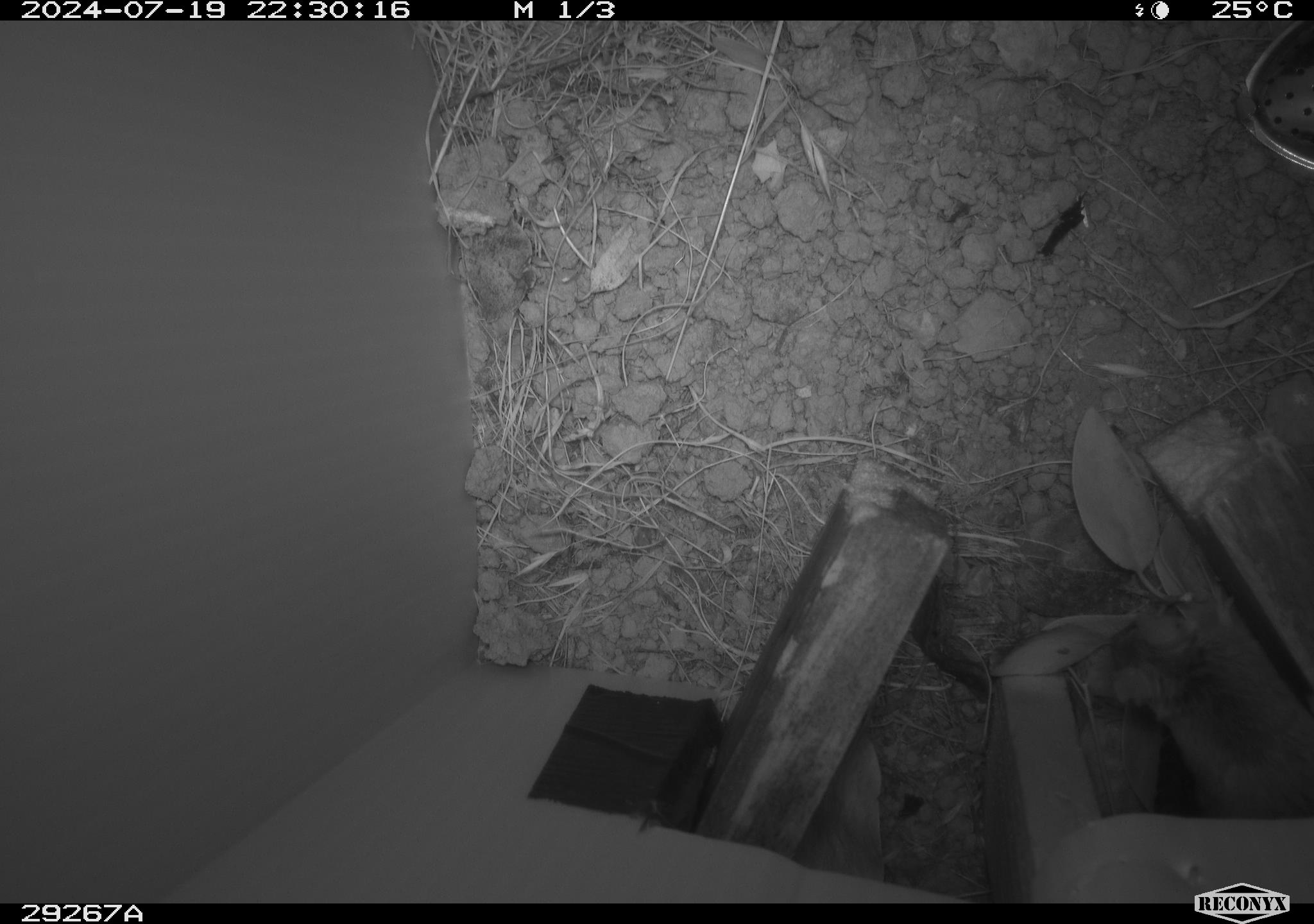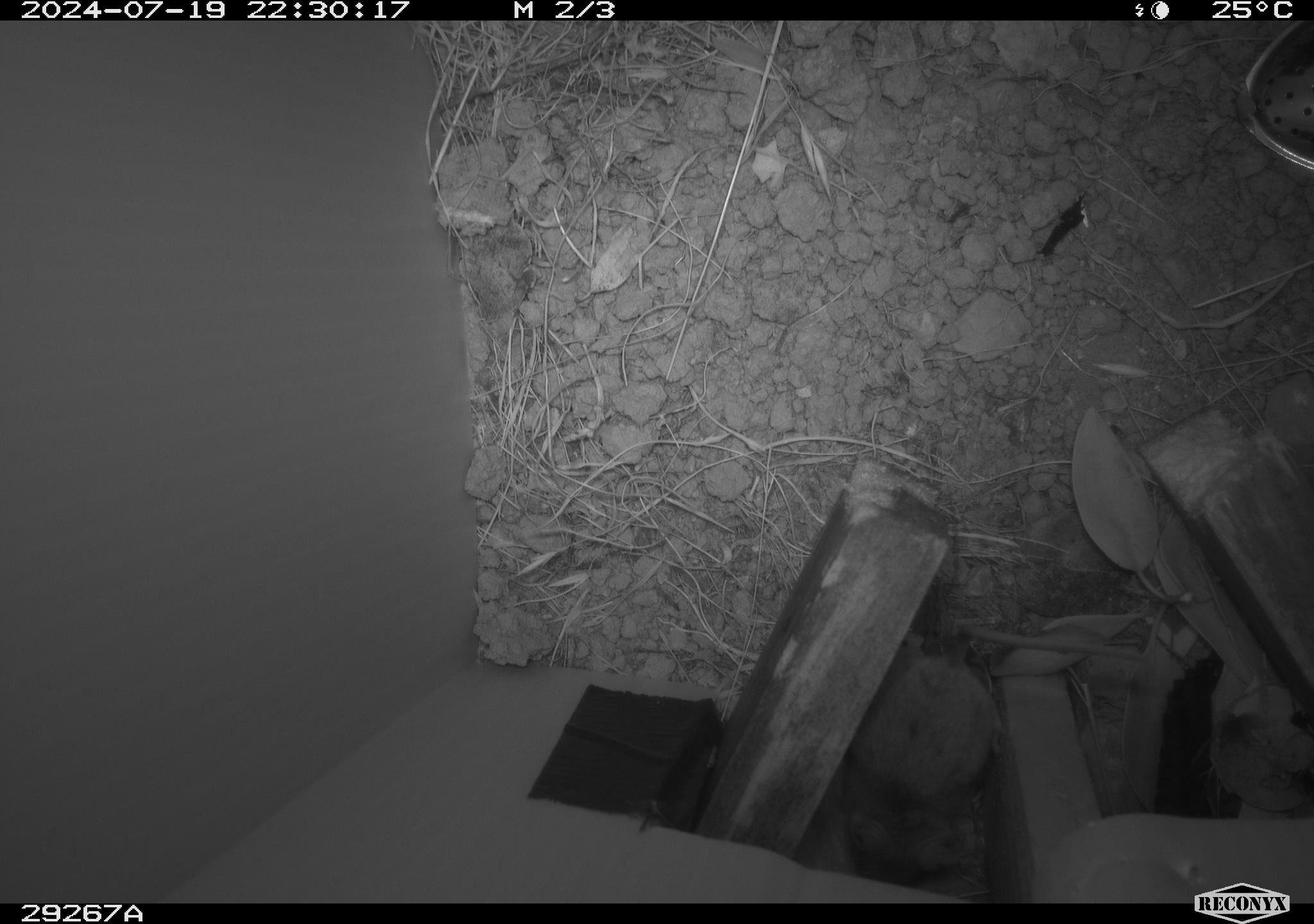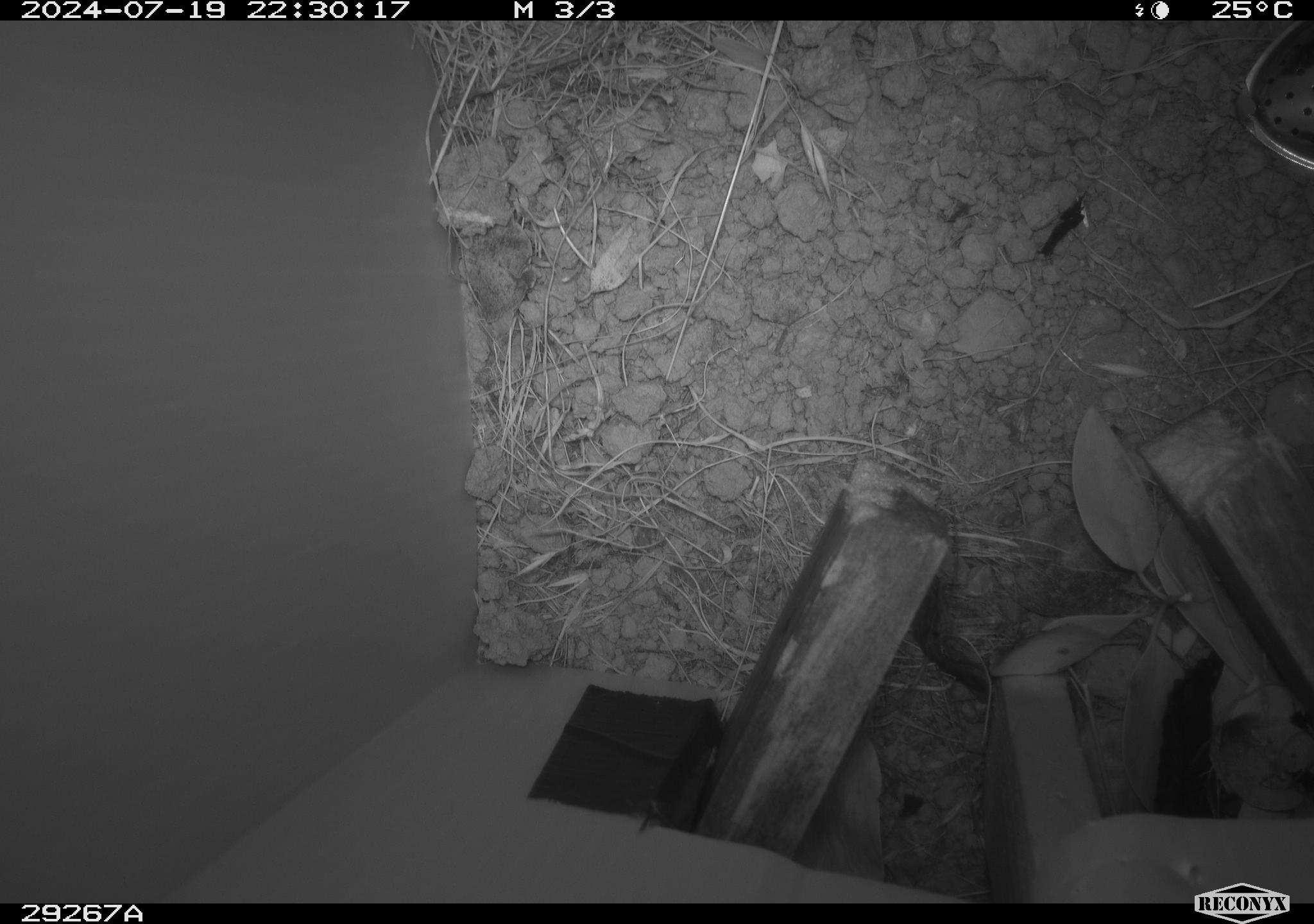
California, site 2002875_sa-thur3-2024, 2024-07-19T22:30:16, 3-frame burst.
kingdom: Animalia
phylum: Chordata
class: Mammalia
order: Rodentia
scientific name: Rodentia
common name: mouse species